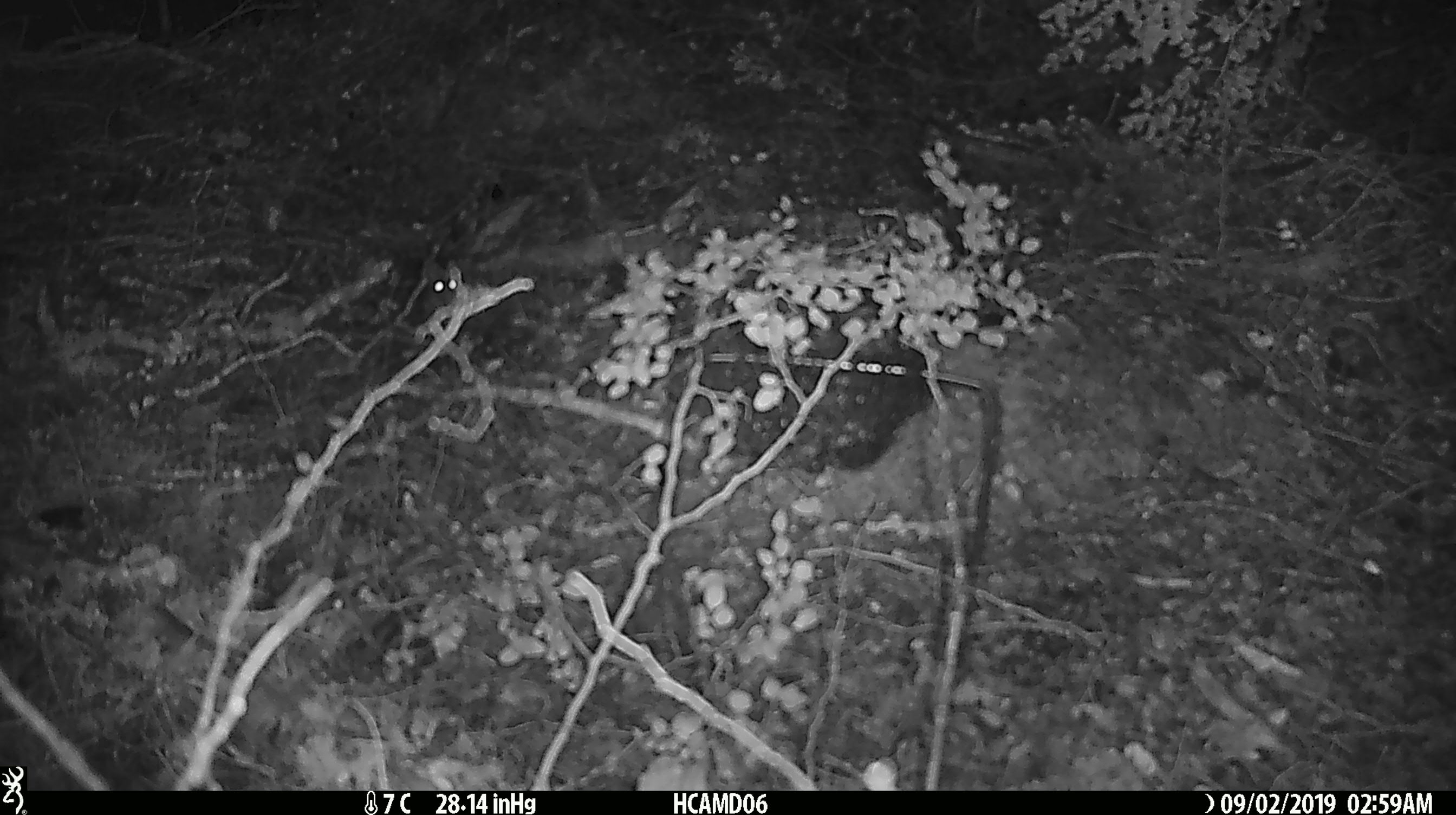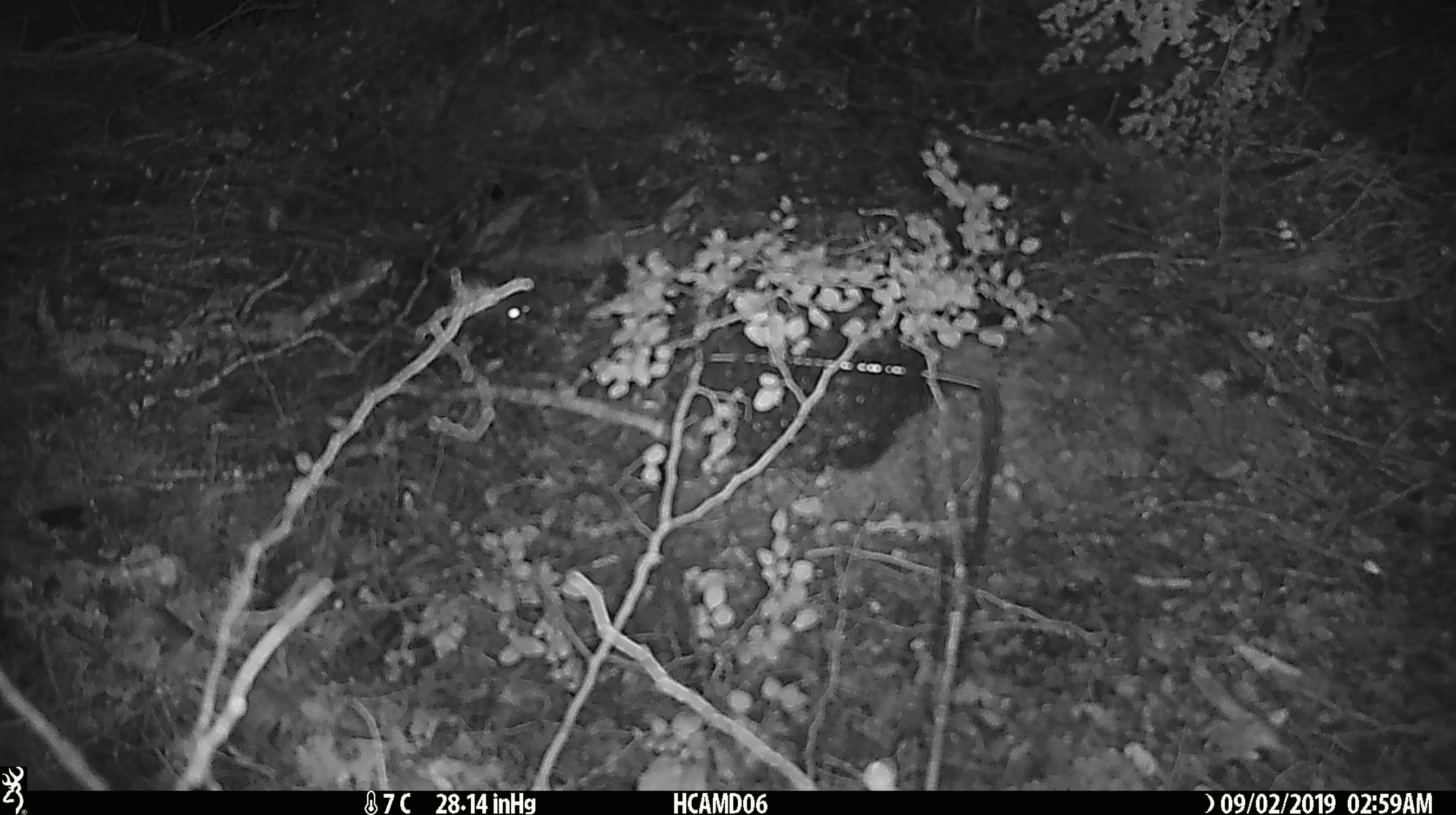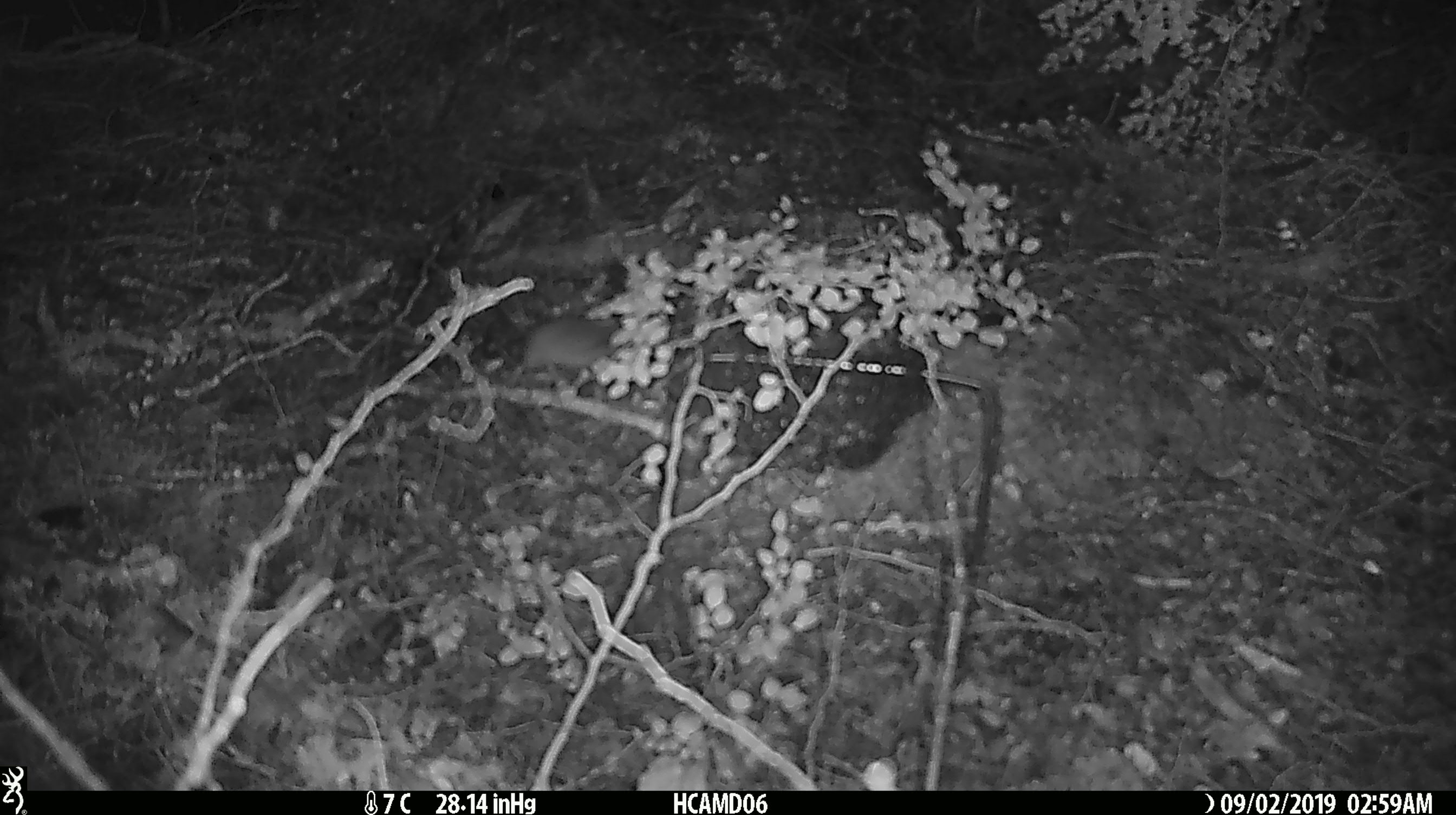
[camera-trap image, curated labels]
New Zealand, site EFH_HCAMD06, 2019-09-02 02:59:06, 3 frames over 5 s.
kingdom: Animalia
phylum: Chordata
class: Mammalia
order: Rodentia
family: Muridae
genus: Mus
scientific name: Mus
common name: mouse